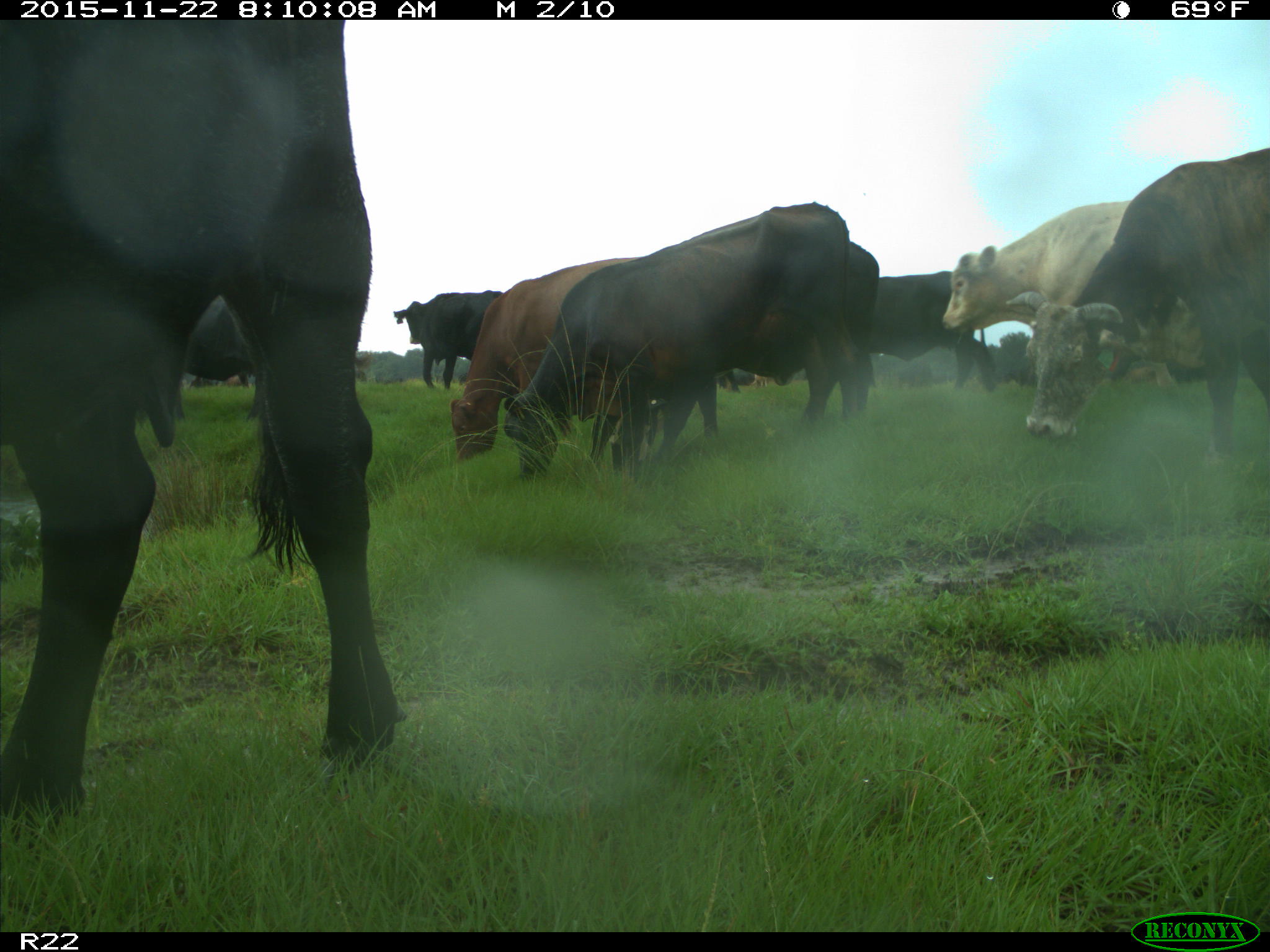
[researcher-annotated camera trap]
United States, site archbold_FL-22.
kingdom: Animalia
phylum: Chordata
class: Mammalia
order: Artiodactyla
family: Bovidae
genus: Bos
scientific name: Bos taurus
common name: domestic cow